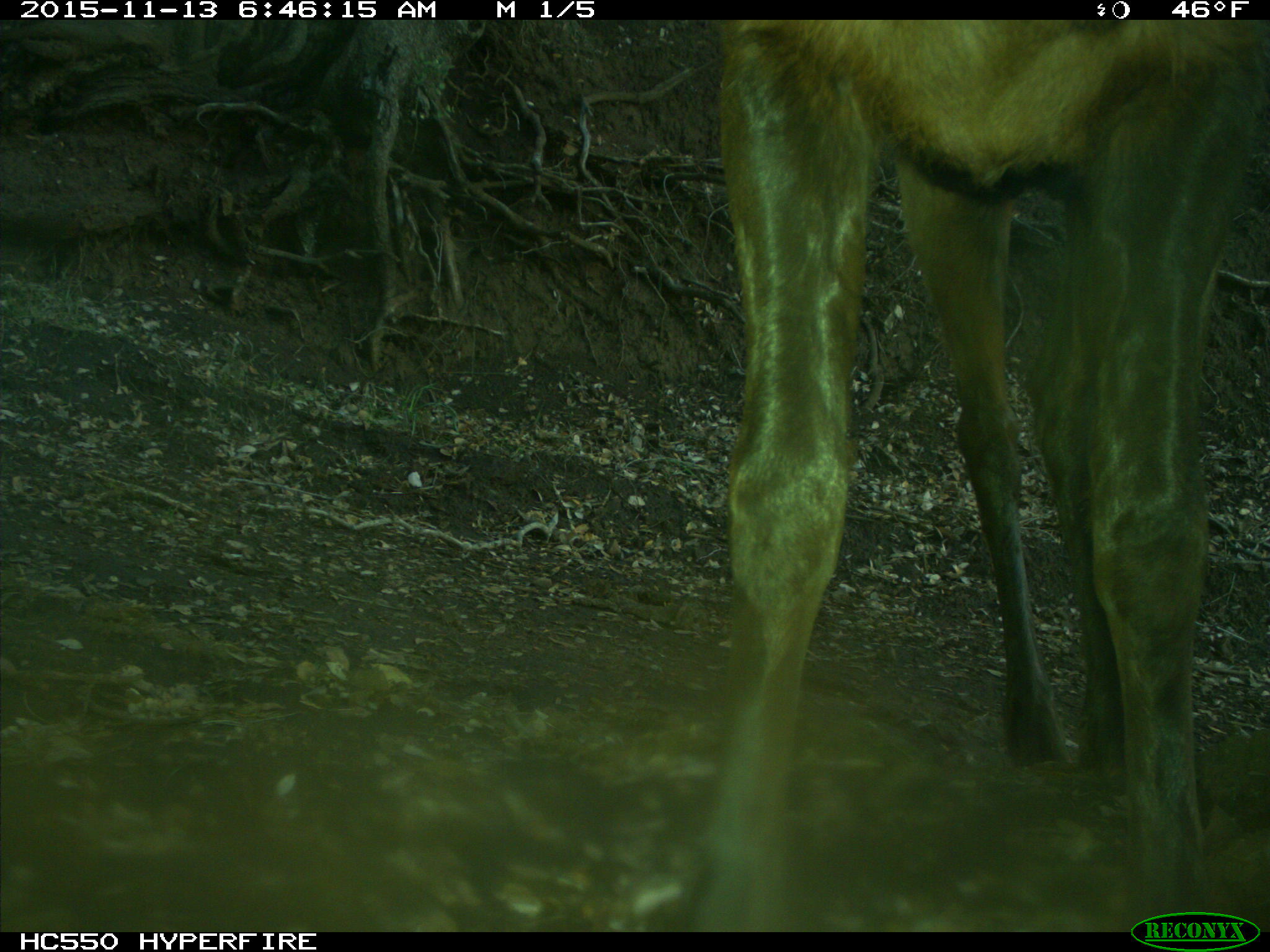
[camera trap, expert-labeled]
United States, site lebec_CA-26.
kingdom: Animalia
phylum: Chordata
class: Mammalia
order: Artiodactyla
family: Cervidae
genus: Cervus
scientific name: Cervus canadensis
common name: elk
Cervus canadensis (elk).